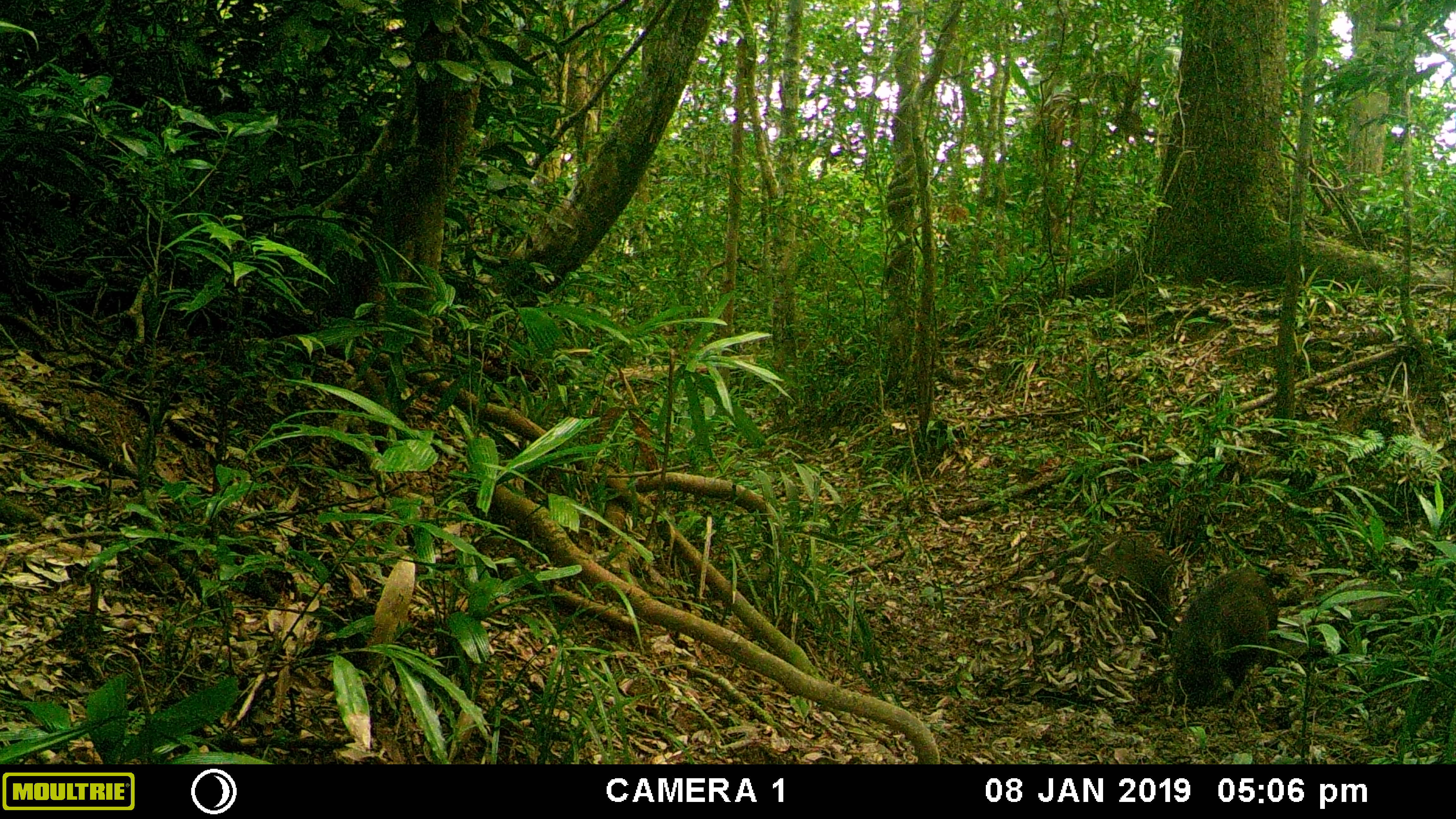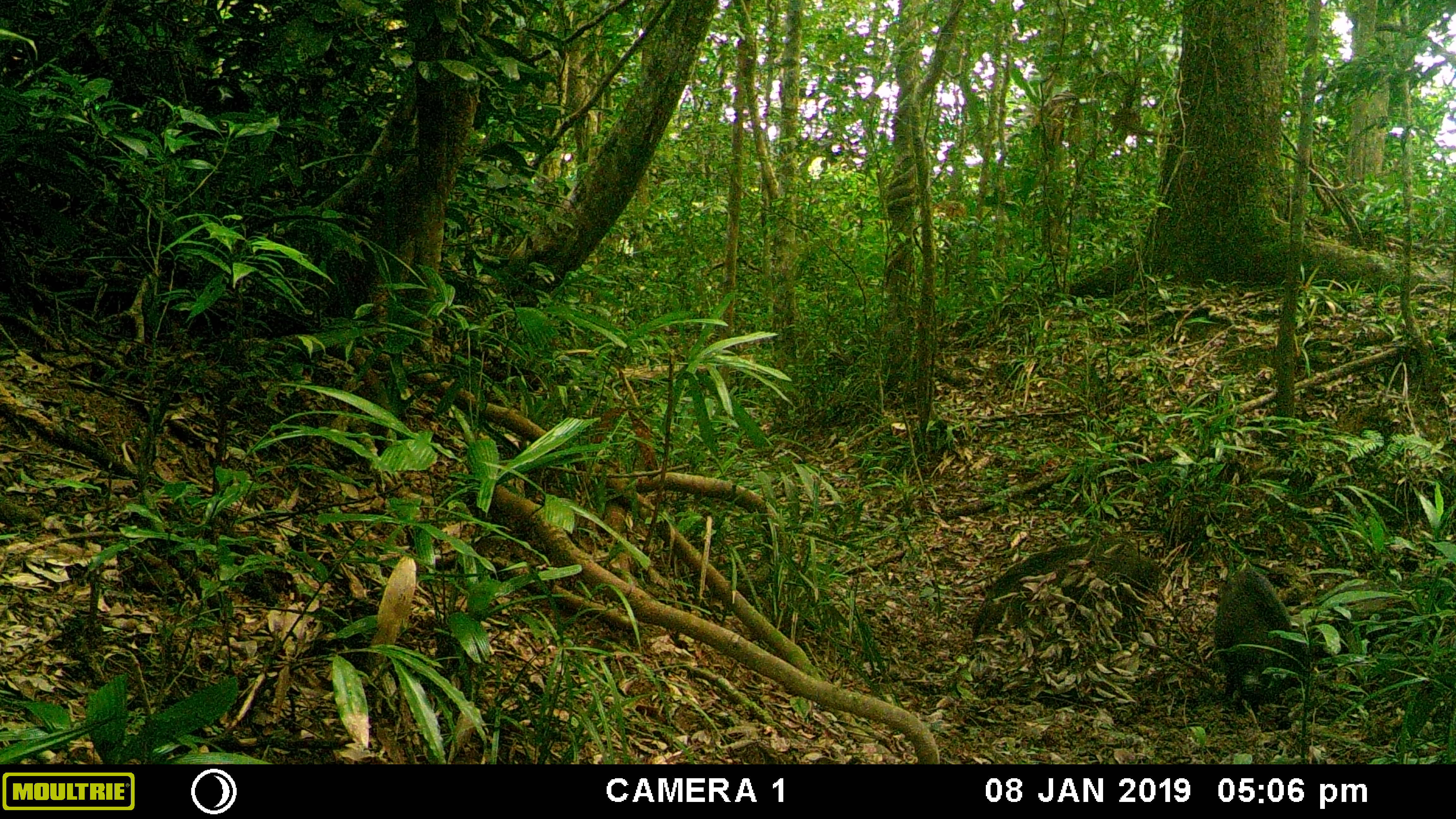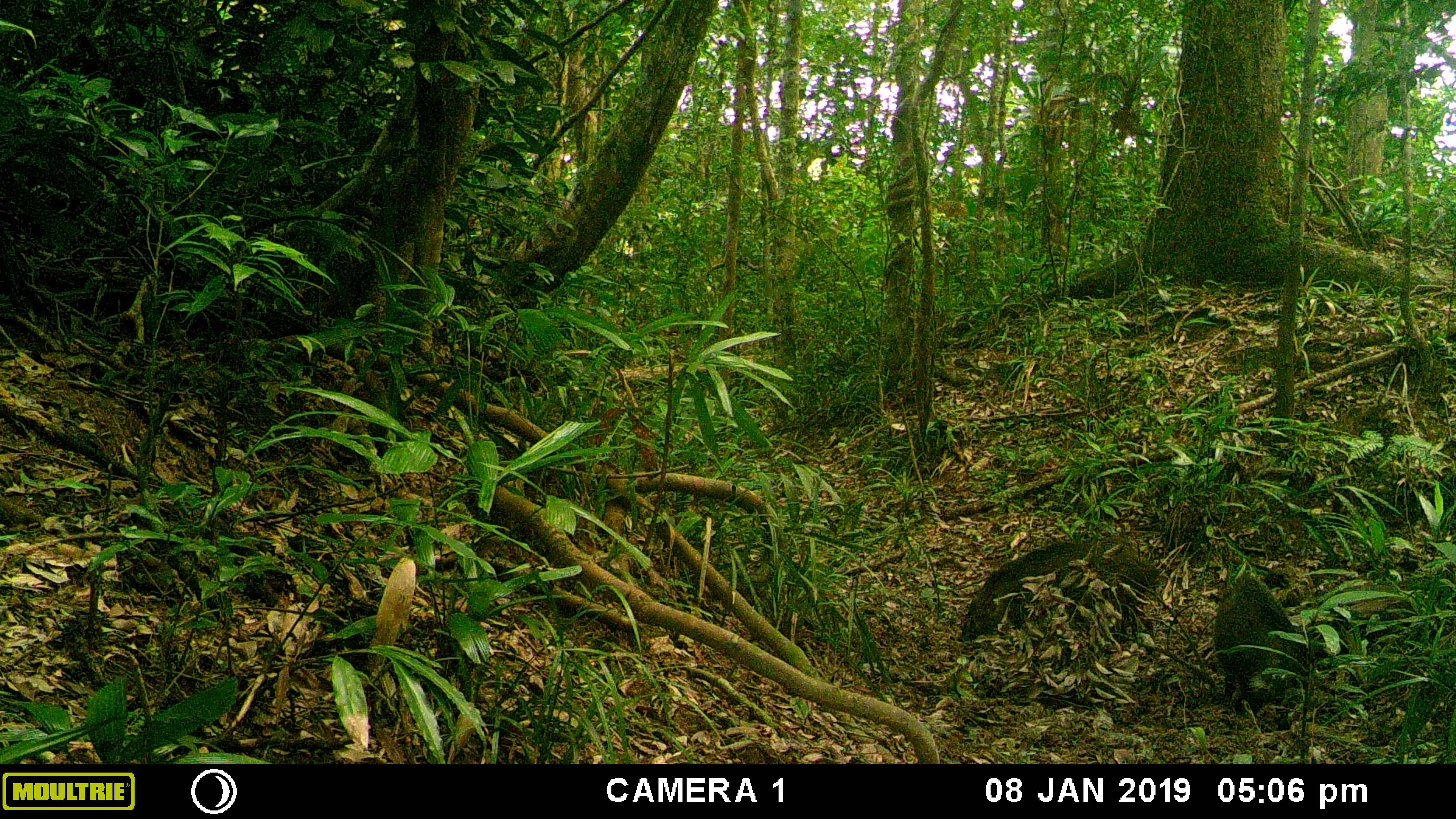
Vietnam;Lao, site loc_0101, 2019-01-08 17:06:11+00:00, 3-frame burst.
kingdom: Animalia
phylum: Chordata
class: Mammalia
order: Artiodactyla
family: Suidae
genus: Sus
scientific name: Sus scrofa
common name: eurasian wild pig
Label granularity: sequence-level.